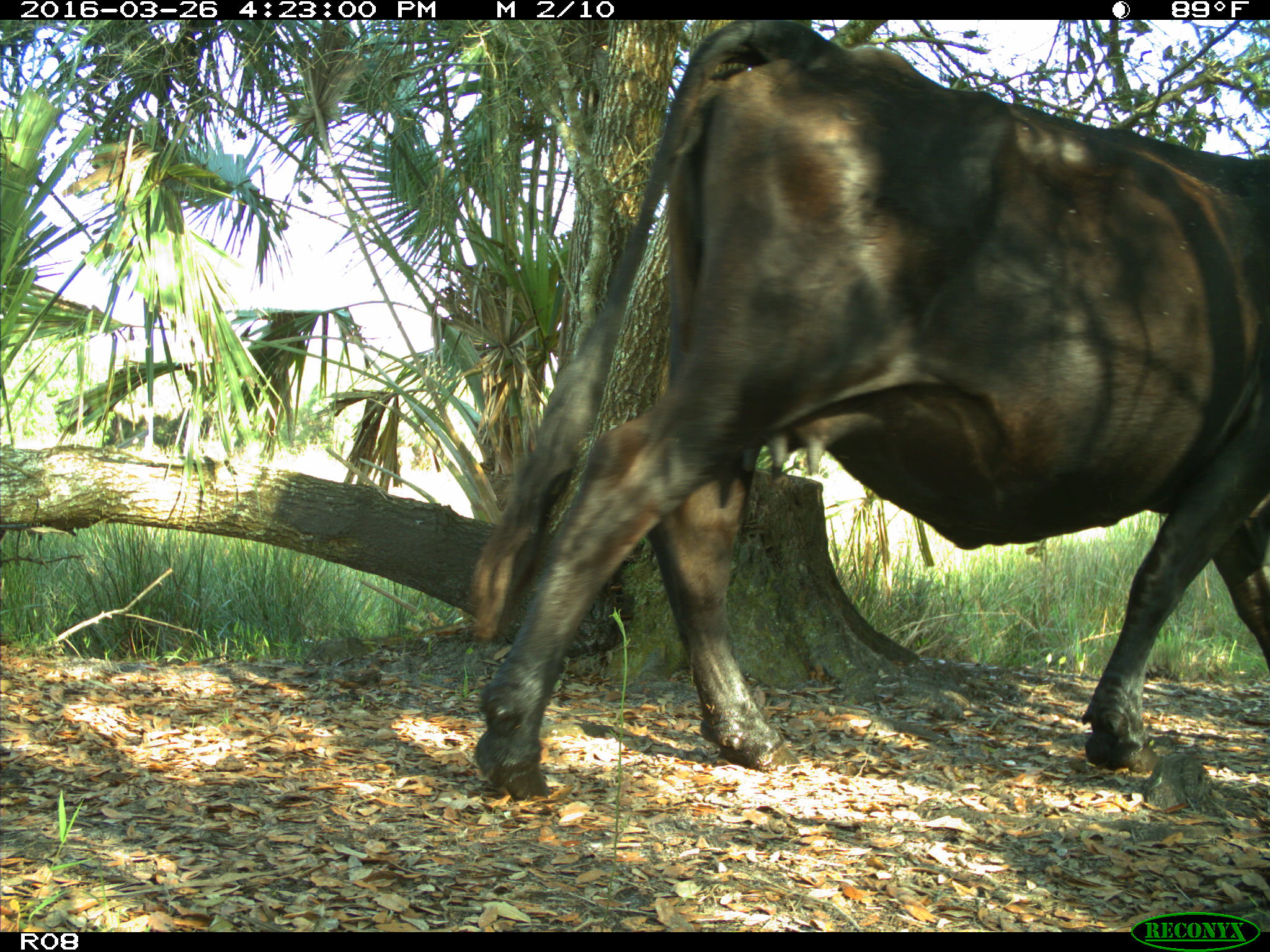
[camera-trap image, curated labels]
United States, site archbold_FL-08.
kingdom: Animalia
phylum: Chordata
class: Mammalia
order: Artiodactyla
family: Bovidae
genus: Bos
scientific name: Bos taurus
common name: domestic cow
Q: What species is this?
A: Bos taurus (domestic cow).